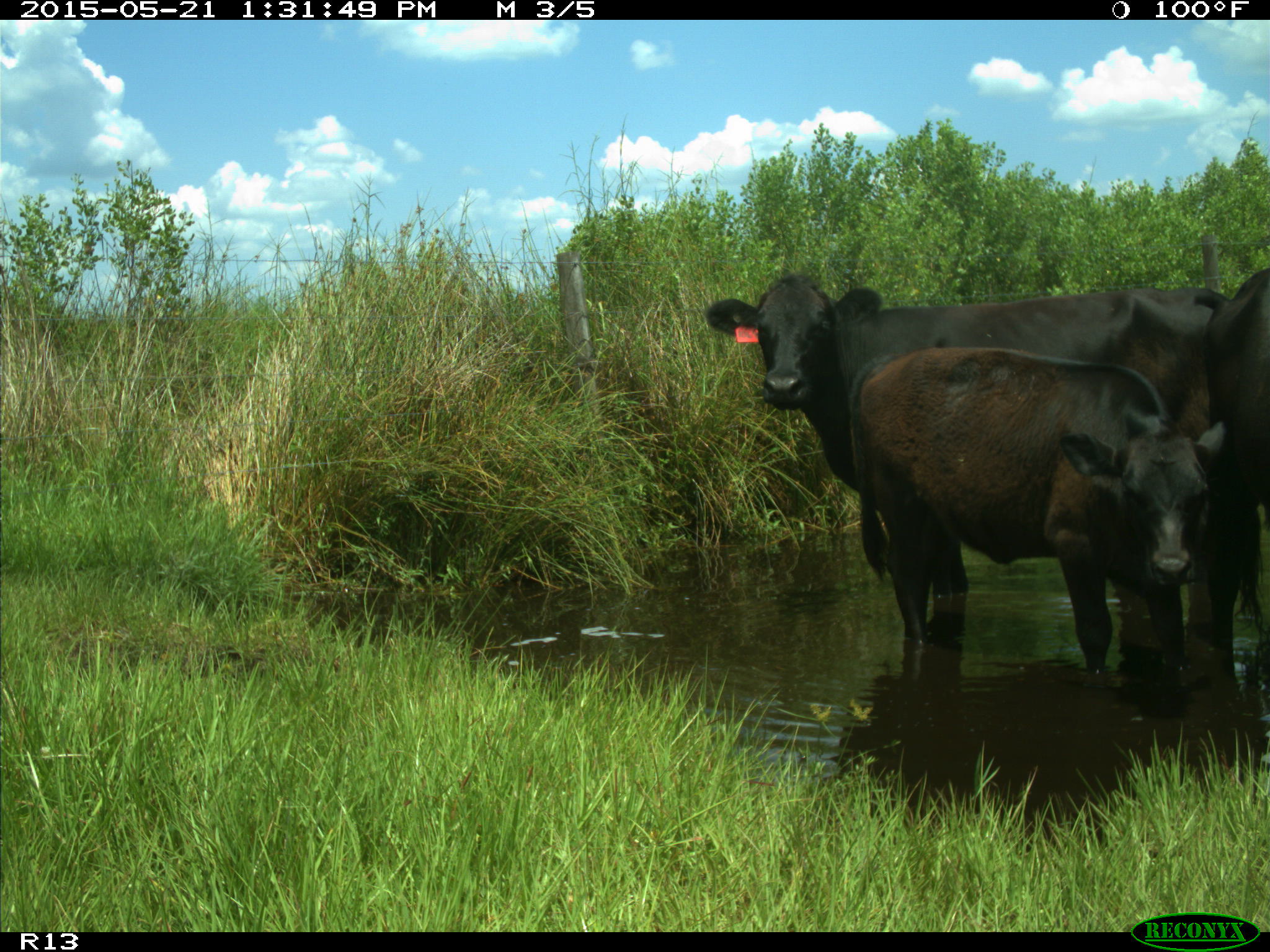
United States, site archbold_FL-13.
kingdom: Animalia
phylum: Chordata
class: Mammalia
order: Artiodactyla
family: Bovidae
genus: Bos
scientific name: Bos taurus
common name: domestic cow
Bos taurus (domestic cow).